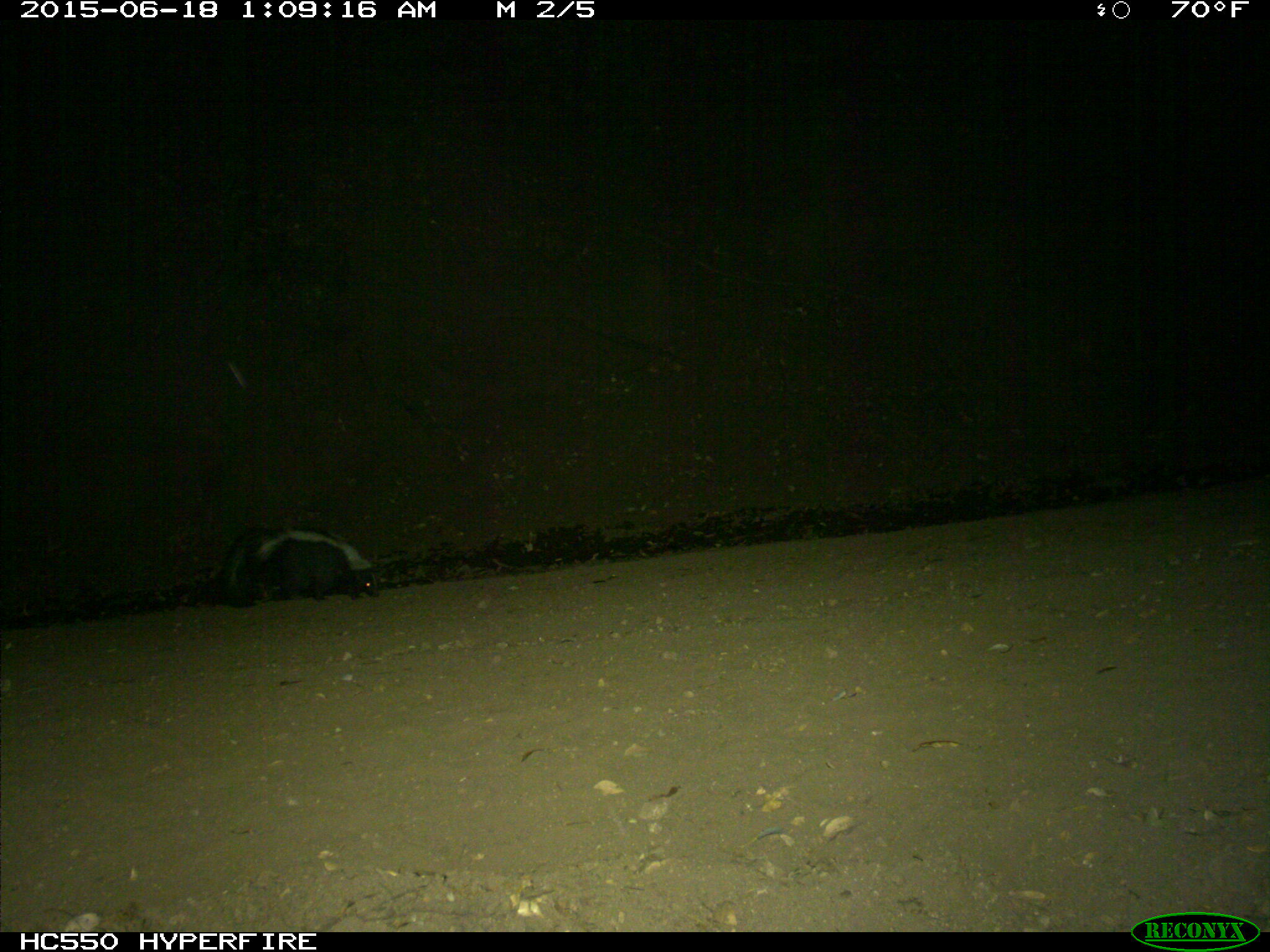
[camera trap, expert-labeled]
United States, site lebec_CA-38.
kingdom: Animalia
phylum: Chordata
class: Mammalia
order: Carnivora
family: Mephitidae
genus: Mephitis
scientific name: Mephitis mephitis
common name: striped skunk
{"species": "Mephitis mephitis (striped skunk)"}